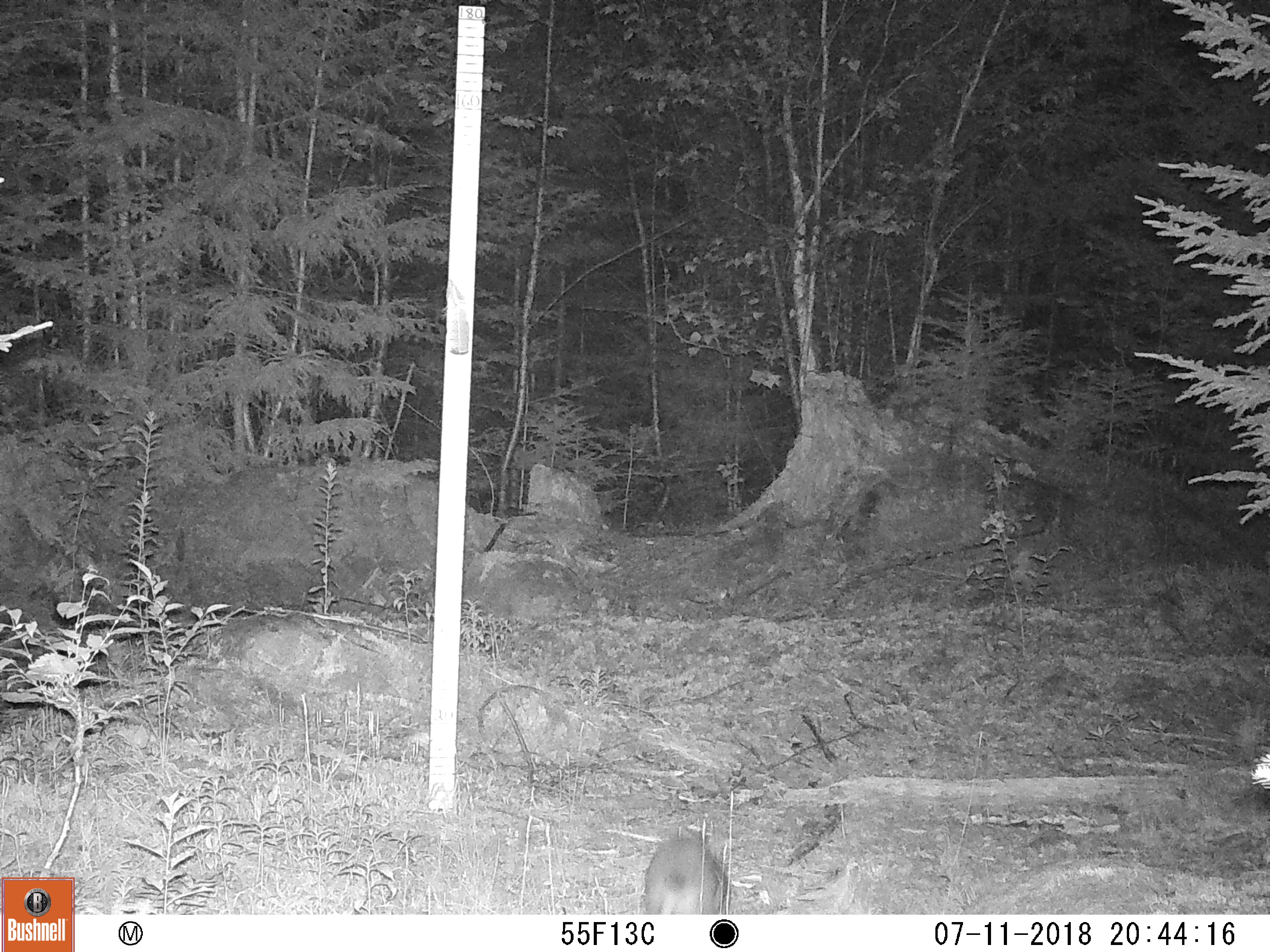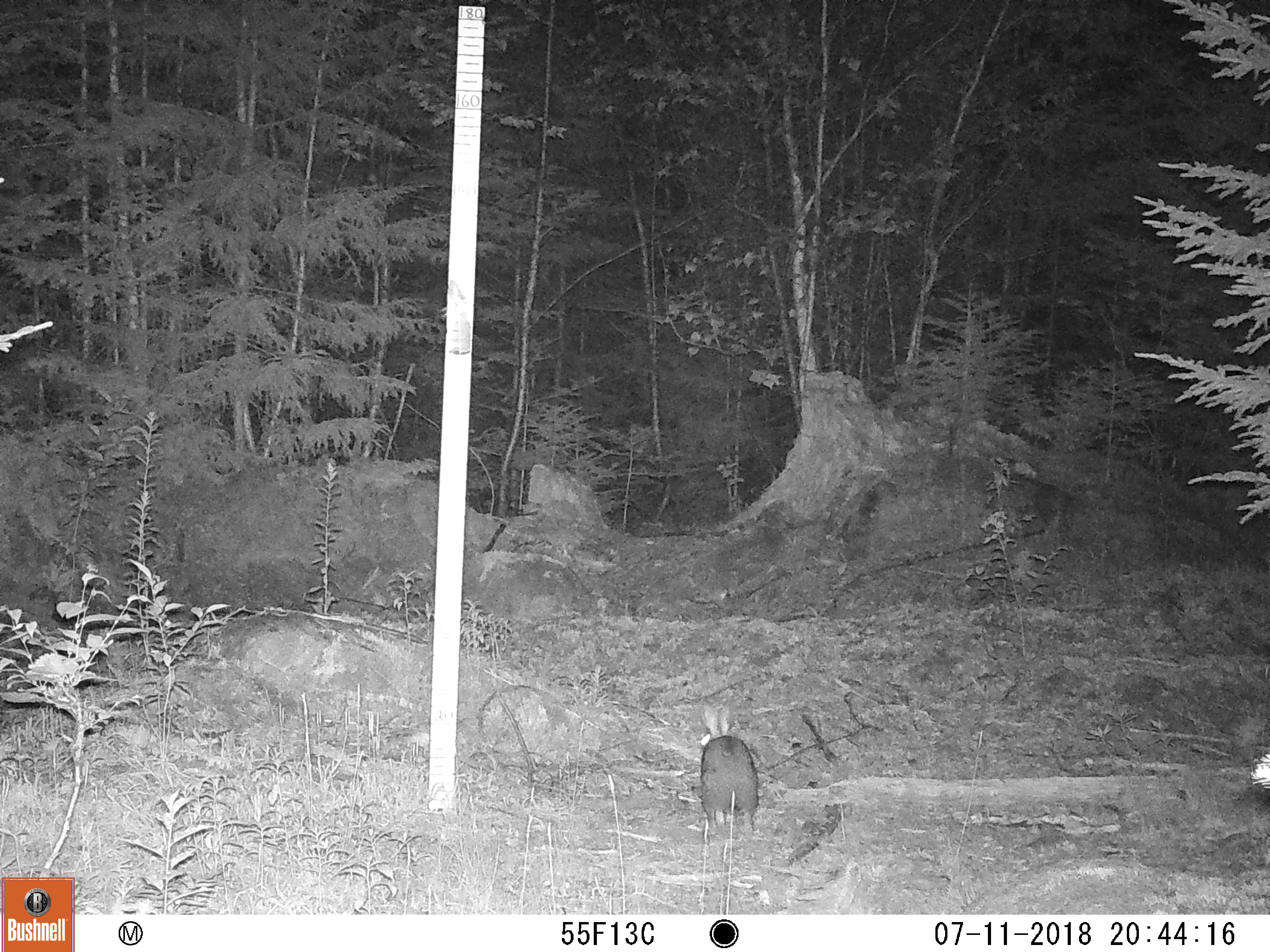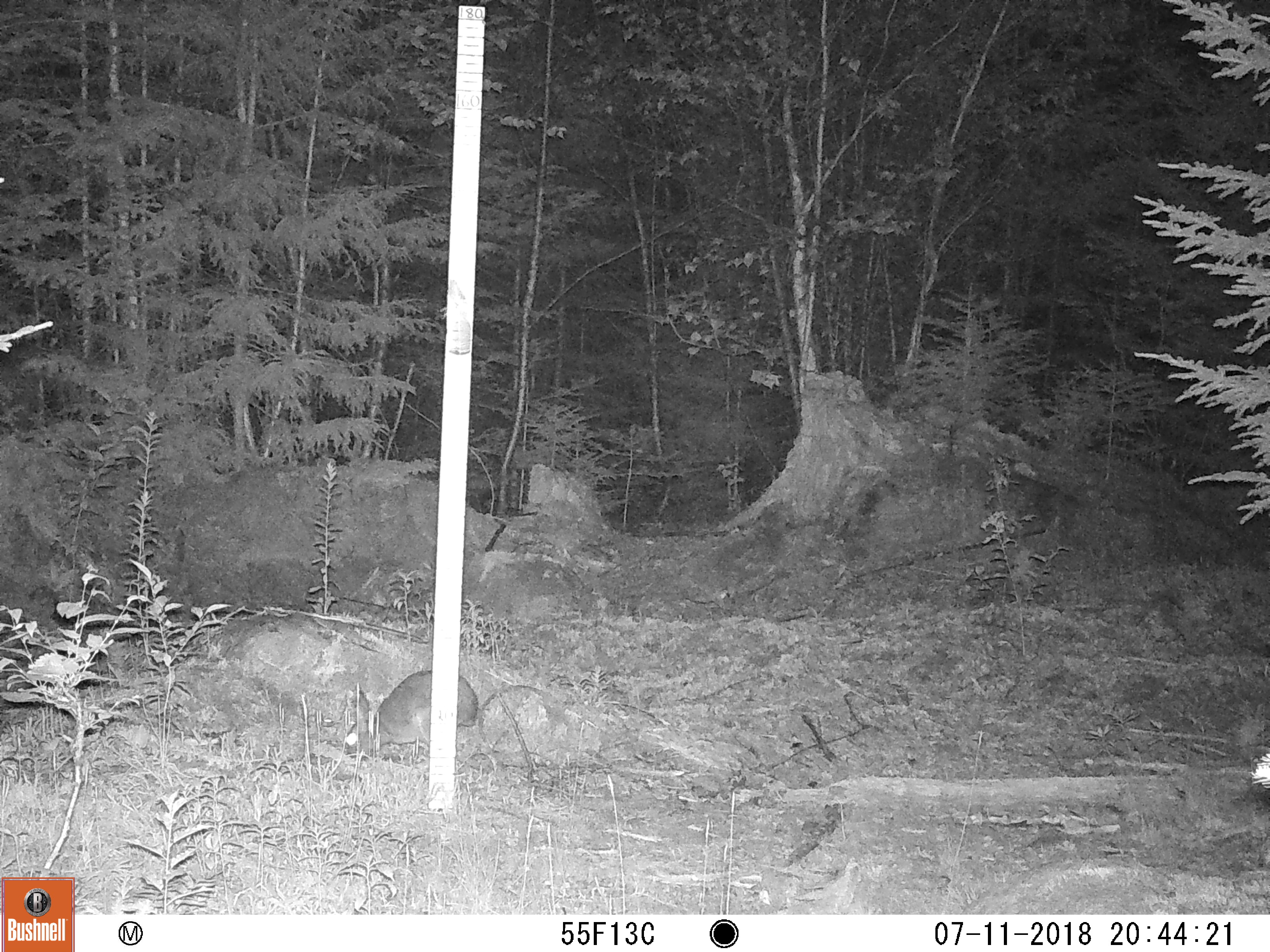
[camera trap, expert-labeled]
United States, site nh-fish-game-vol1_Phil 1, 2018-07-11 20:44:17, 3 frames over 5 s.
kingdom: Animalia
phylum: Chordata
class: Mammalia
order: Lagomorpha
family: Leporidae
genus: Lepus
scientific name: Lepus americanus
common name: snowshoe hare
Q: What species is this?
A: Snowshoe hare (Lepus americanus).